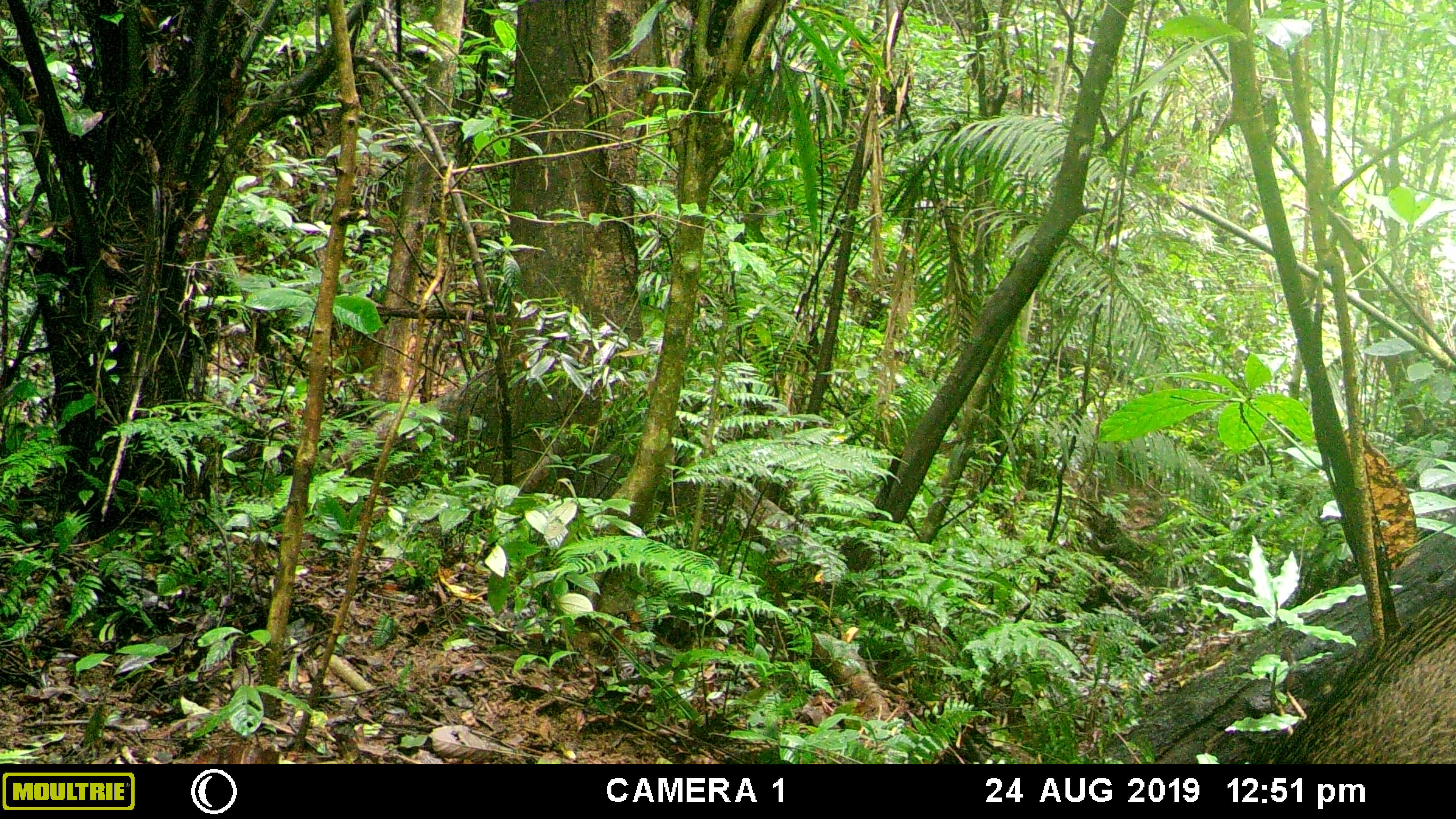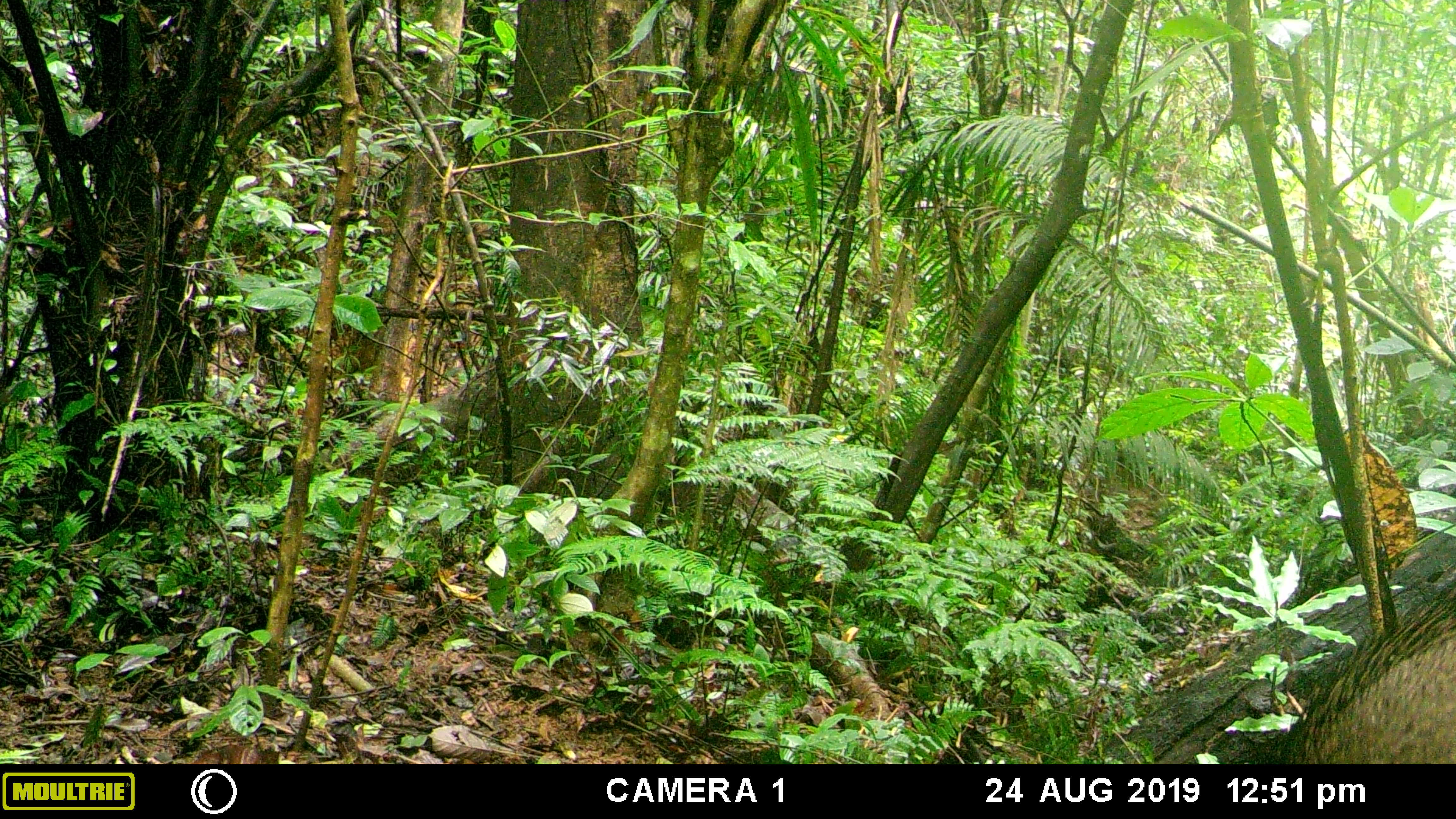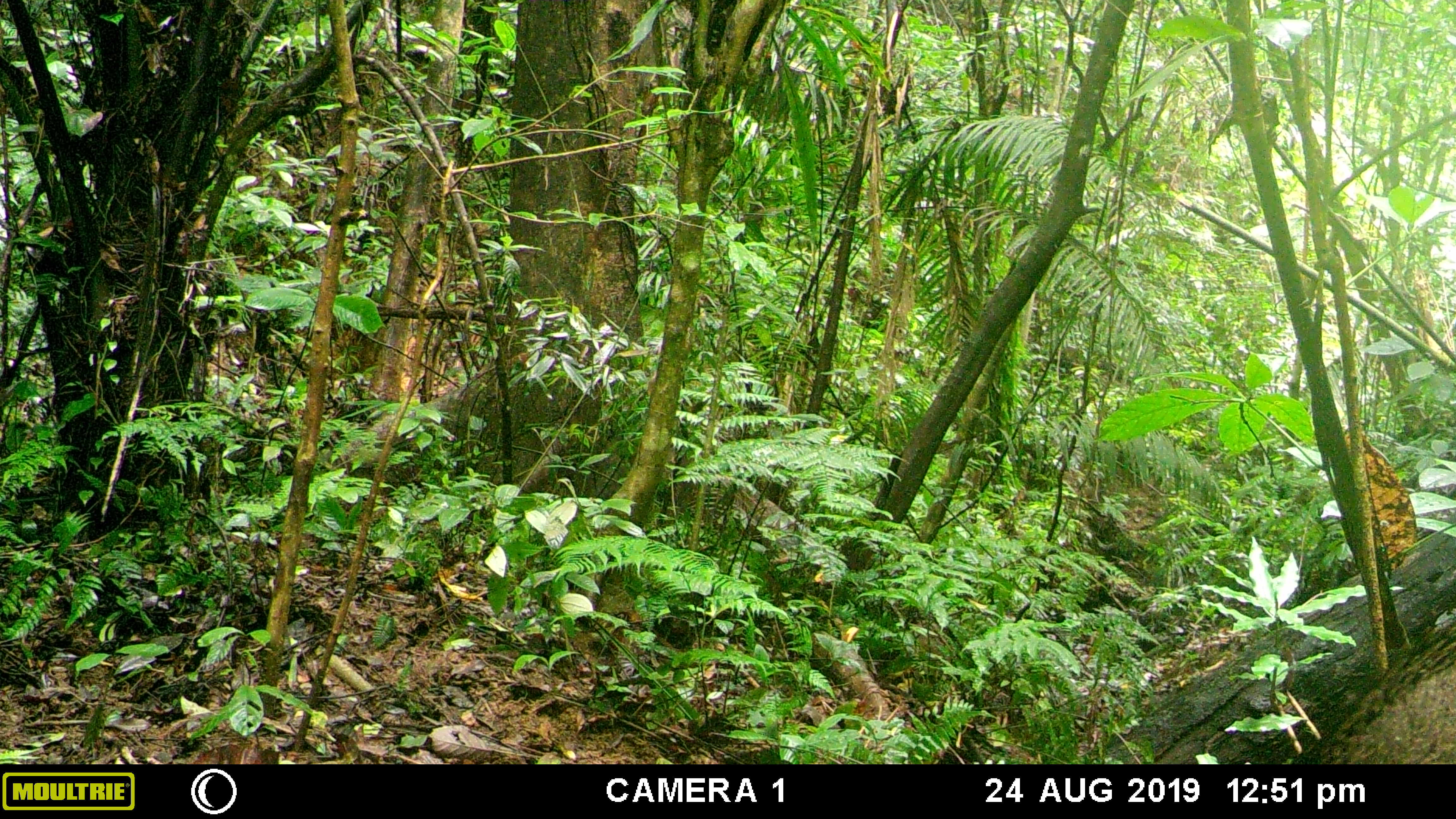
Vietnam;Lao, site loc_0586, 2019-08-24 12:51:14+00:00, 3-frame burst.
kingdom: Animalia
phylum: Chordata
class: Mammalia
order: Artiodactyla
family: Suidae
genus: Sus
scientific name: Sus scrofa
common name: eurasian wild pig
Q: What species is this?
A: Eurasian wild pig (Sus scrofa).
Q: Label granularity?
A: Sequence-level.